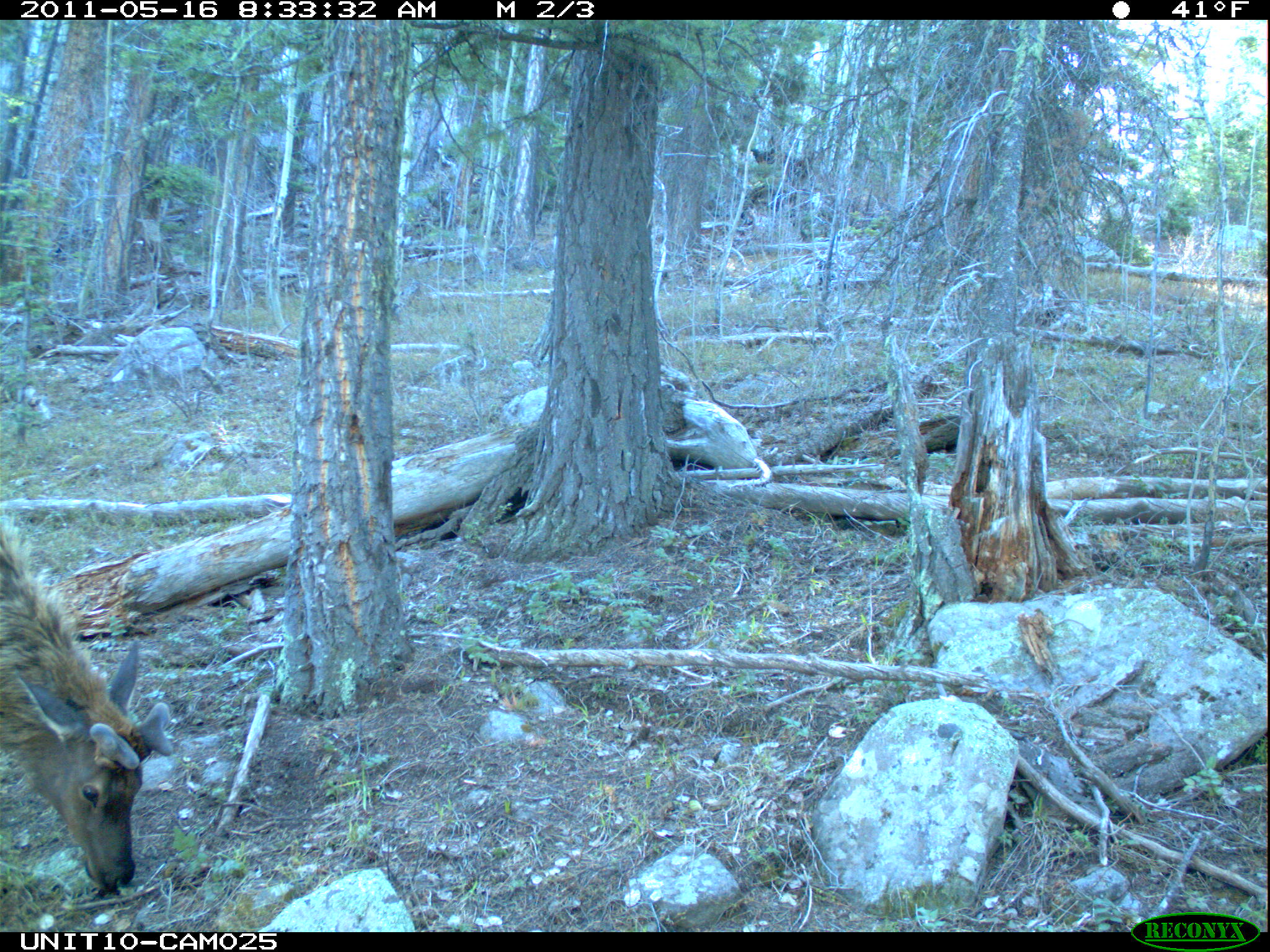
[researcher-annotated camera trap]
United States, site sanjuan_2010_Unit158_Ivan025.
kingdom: Animalia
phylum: Chordata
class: Mammalia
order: Artiodactyla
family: Cervidae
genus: Cervus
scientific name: Cervus elaphus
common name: red deer